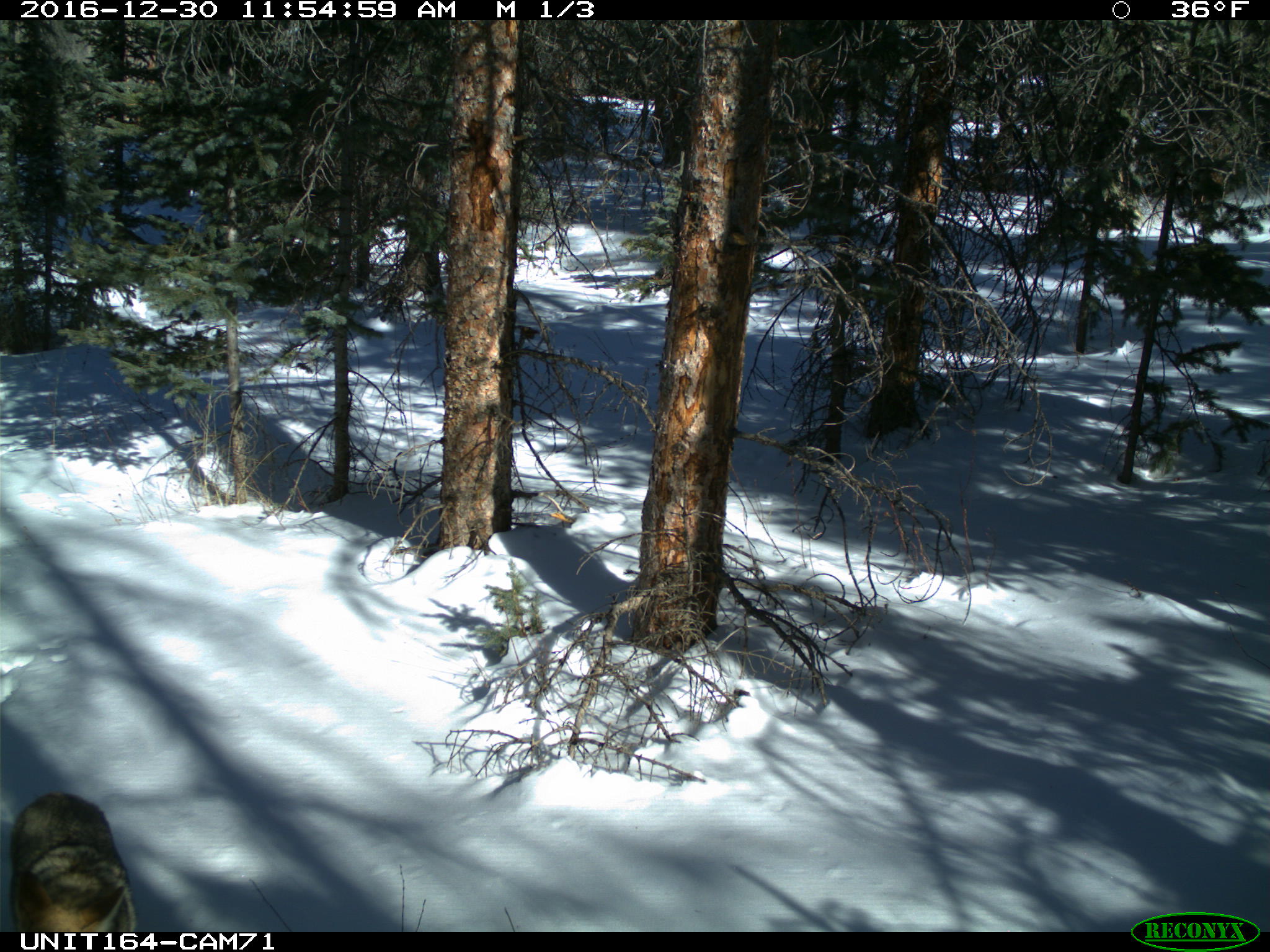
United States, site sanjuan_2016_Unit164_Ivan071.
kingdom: Animalia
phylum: Chordata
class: Mammalia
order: Carnivora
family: Canidae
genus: Canis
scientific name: Canis latrans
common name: coyote